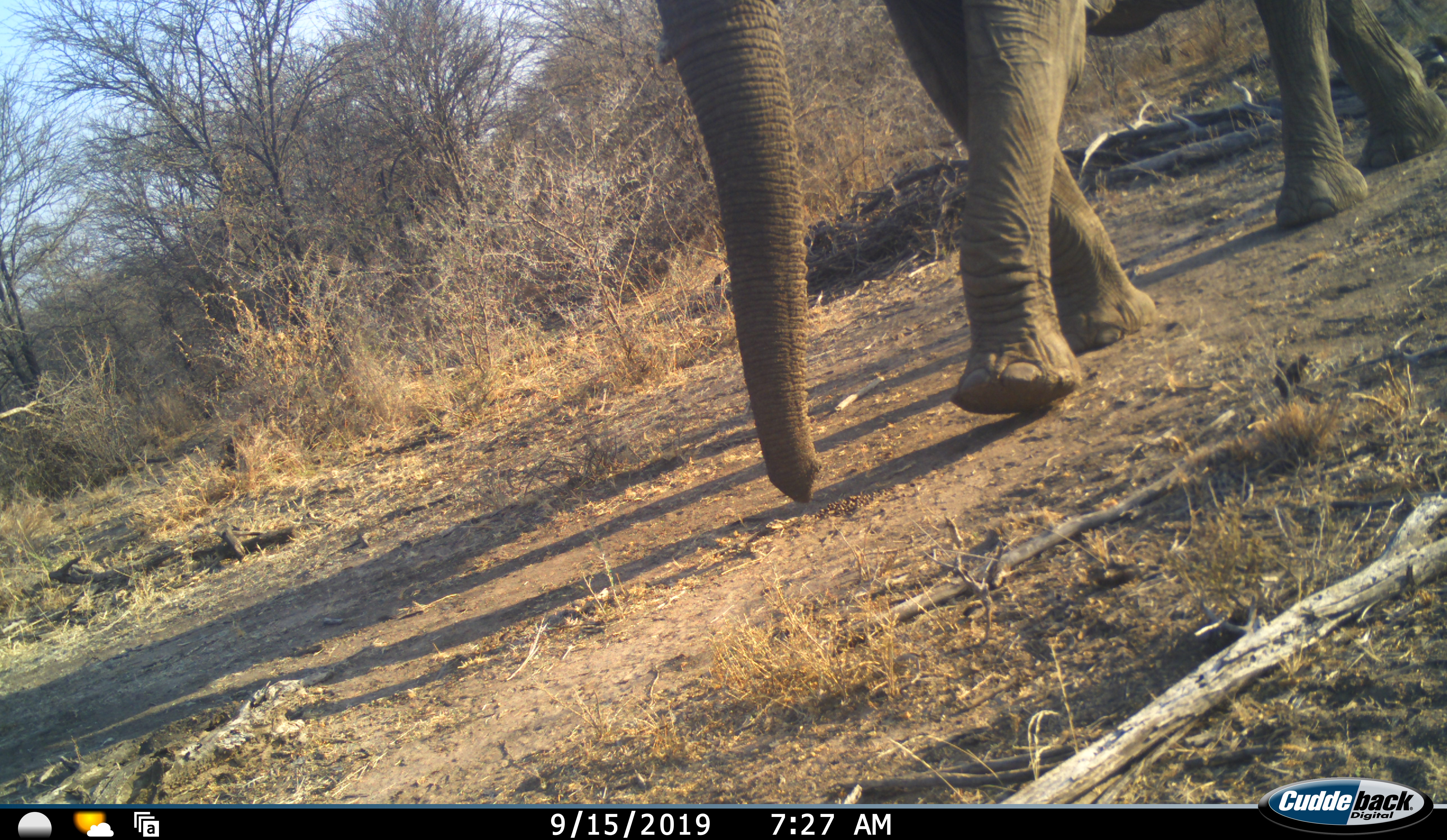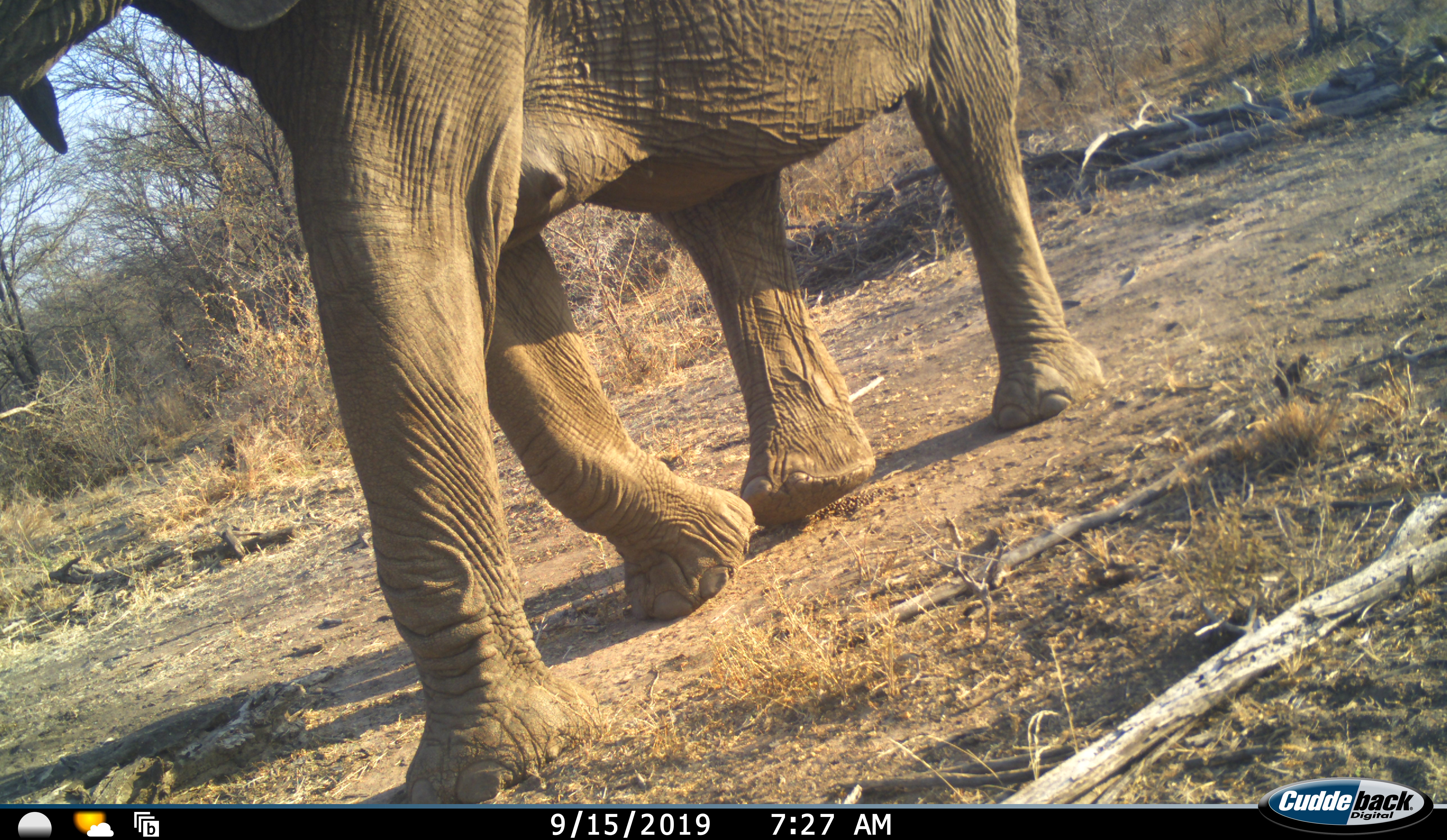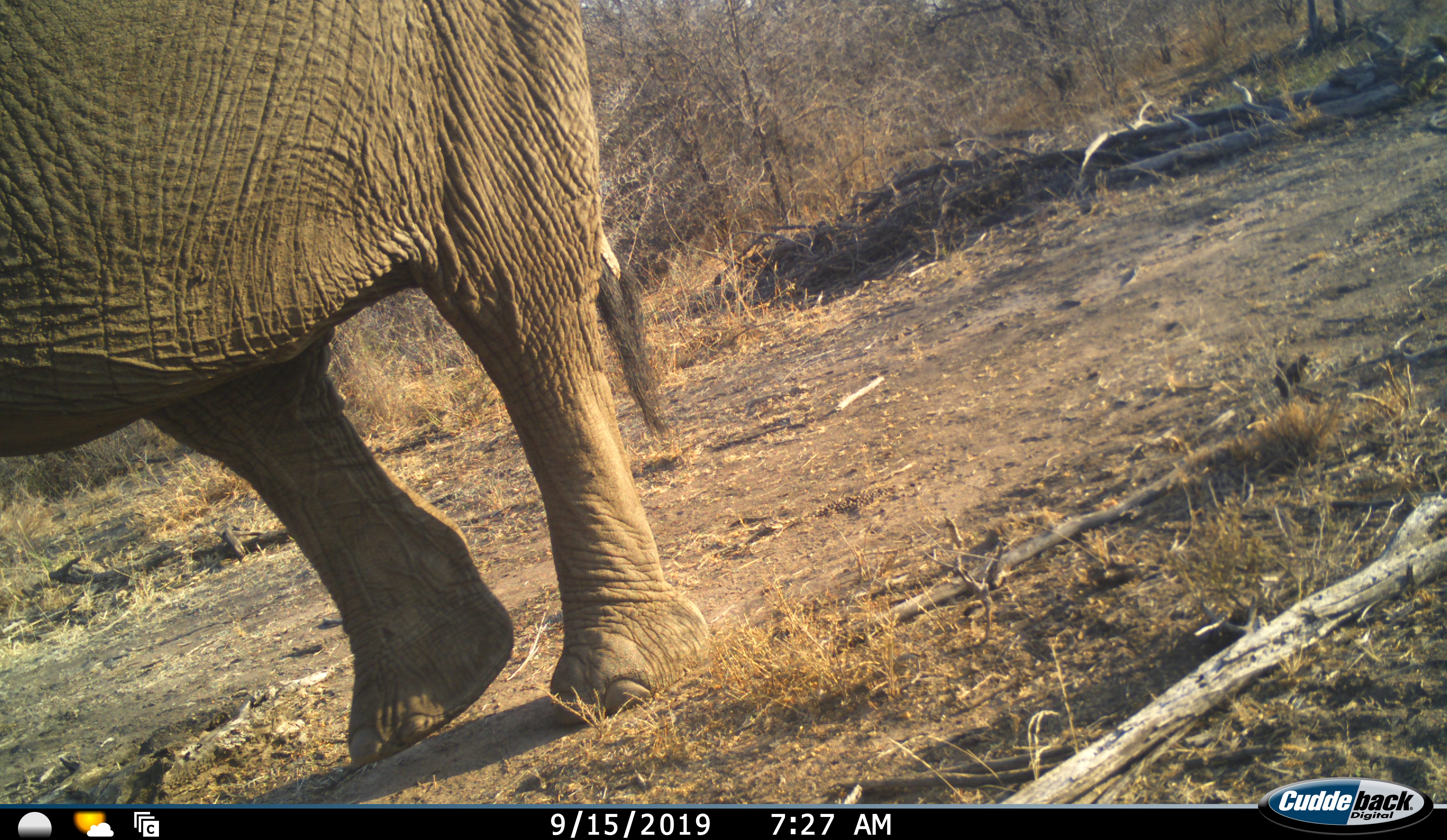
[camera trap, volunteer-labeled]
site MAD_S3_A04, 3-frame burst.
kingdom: Animalia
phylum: Chordata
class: Mammalia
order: Proboscidea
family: Elephantidae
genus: Loxodonta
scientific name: Loxodonta africana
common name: african bush elephant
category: elephant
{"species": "elephant (african bush elephant) (Loxodonta africana)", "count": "1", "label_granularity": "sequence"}